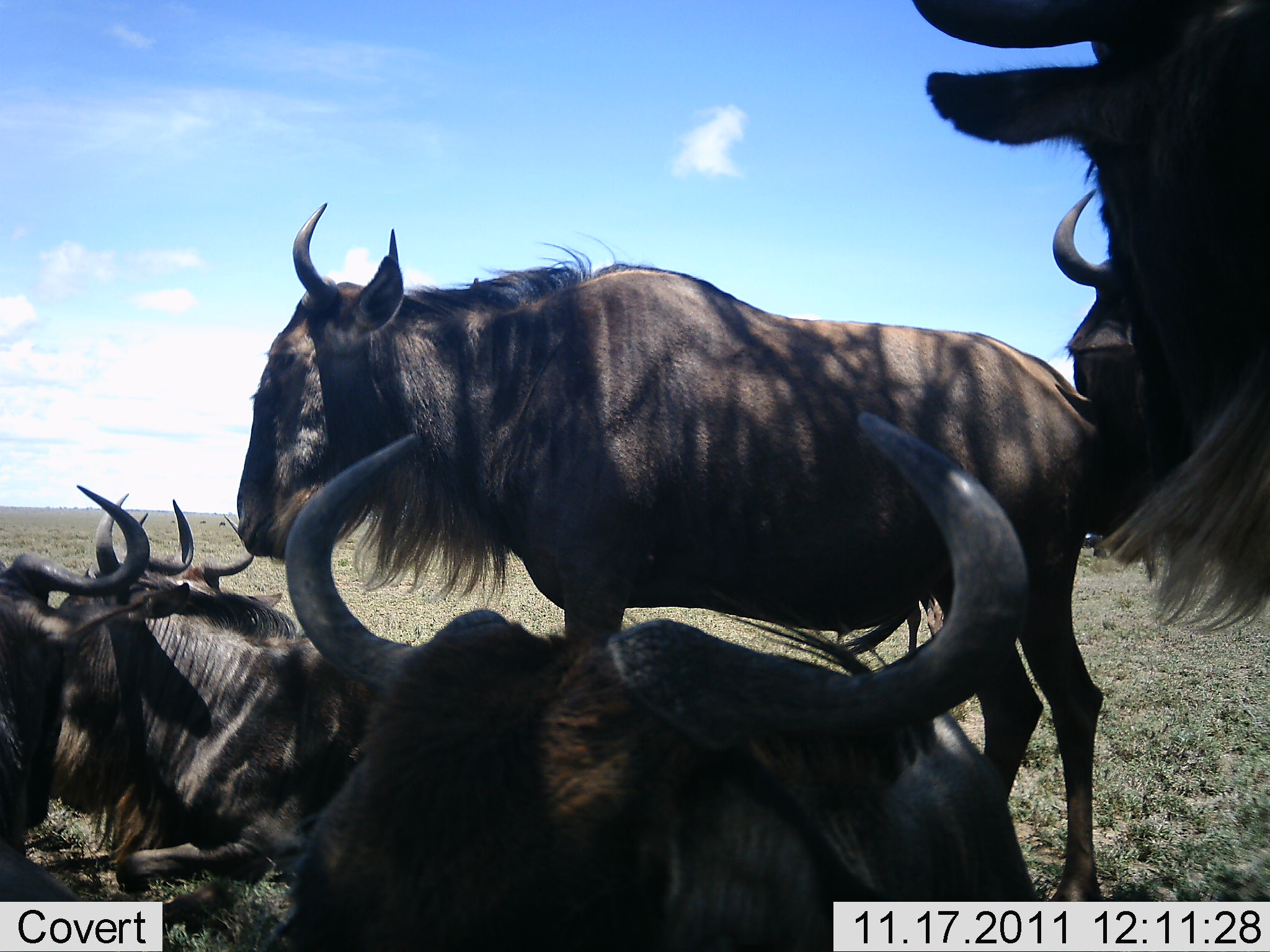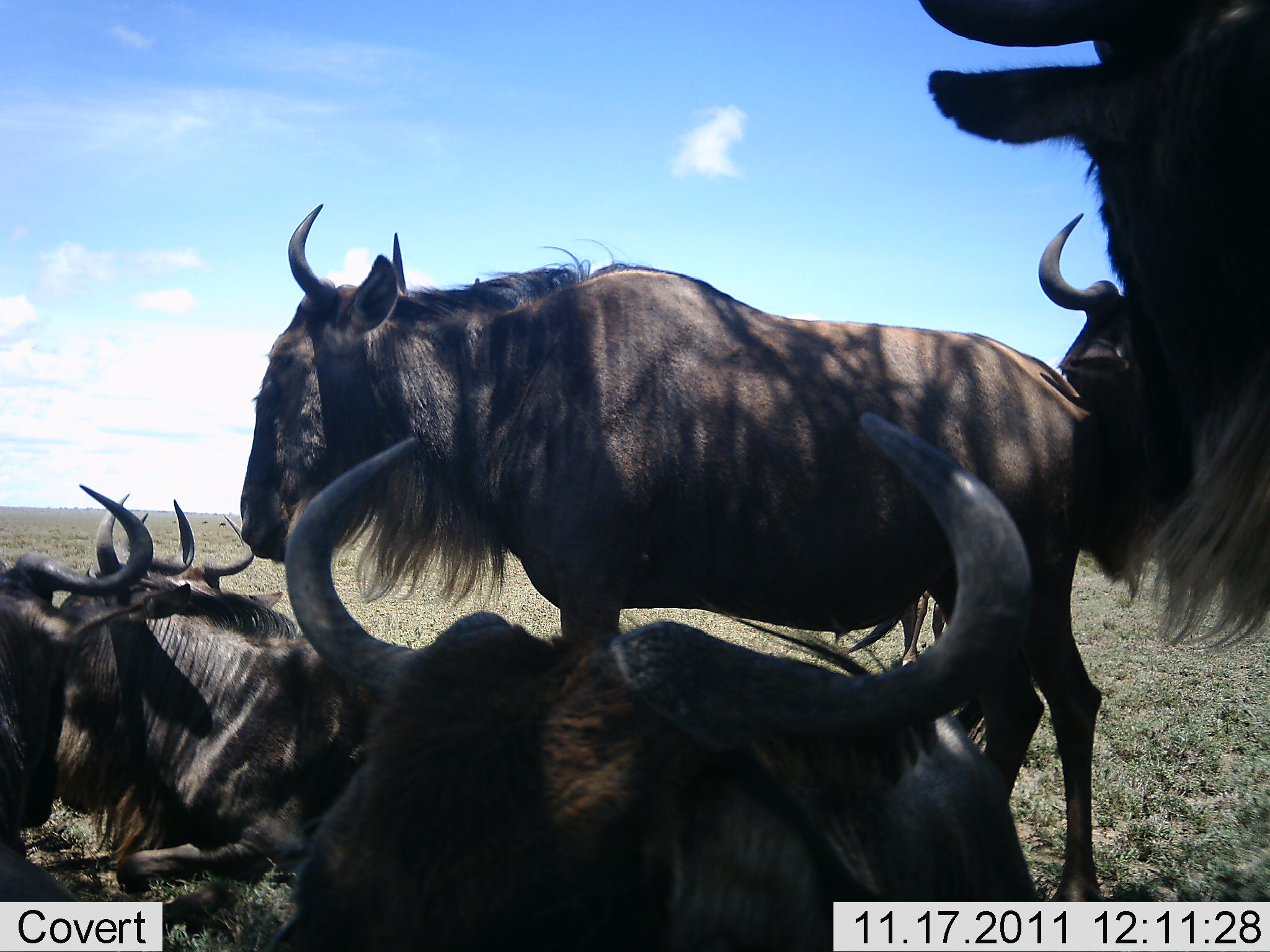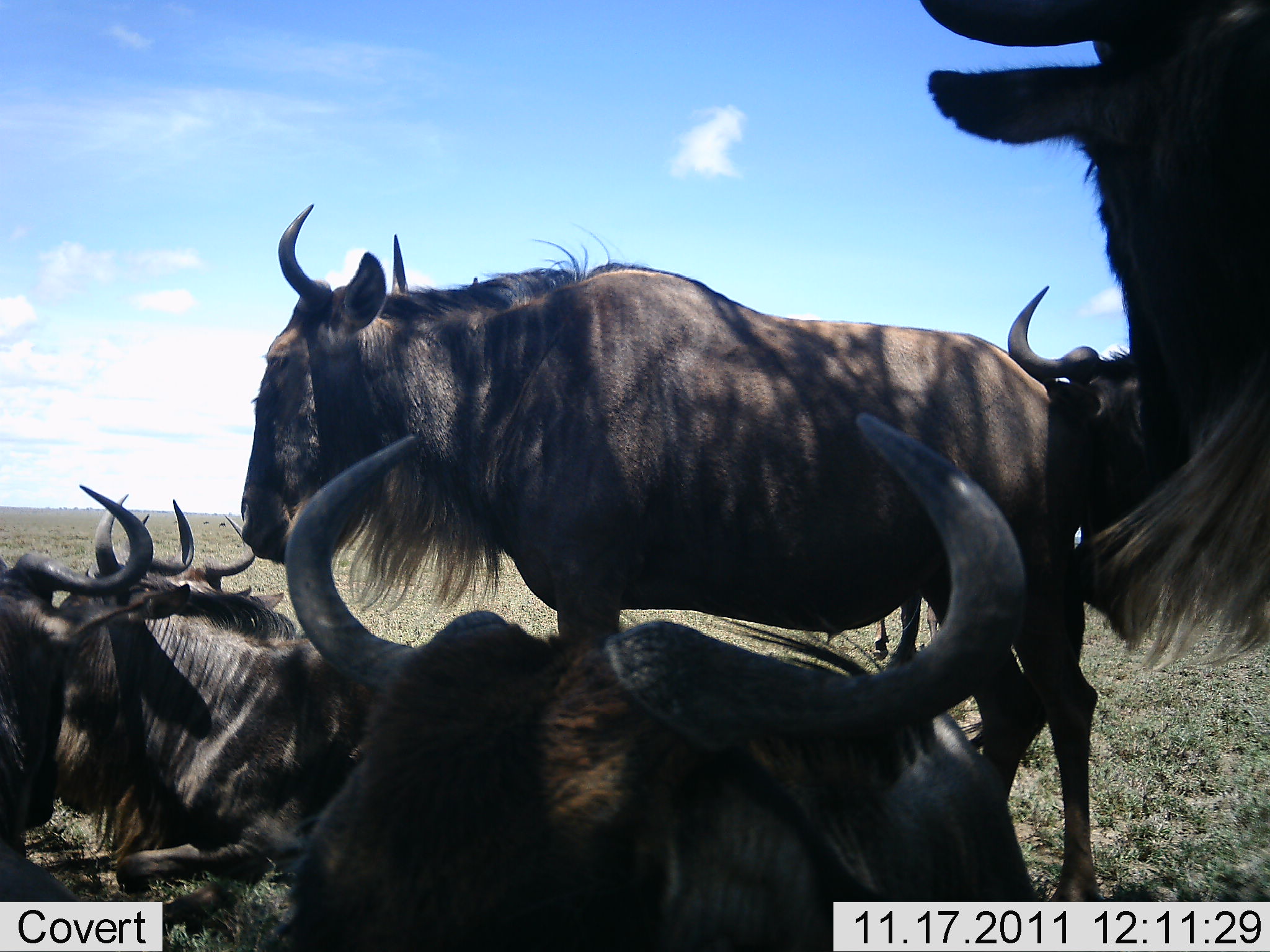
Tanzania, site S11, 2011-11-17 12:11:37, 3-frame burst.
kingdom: Animalia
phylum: Chordata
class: Mammalia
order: Artiodactyla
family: Bovidae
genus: Connochaetes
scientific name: Connochaetes taurinus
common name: blue wildebeest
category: wildebeest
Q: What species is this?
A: Wildebeest (blue wildebeest) (Connochaetes taurinus).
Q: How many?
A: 6.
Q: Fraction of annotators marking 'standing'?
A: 73%.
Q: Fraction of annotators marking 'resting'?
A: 100%.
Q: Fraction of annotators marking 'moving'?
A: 0%.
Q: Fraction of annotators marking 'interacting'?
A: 53%.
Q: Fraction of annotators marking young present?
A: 0%.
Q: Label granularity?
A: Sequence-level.